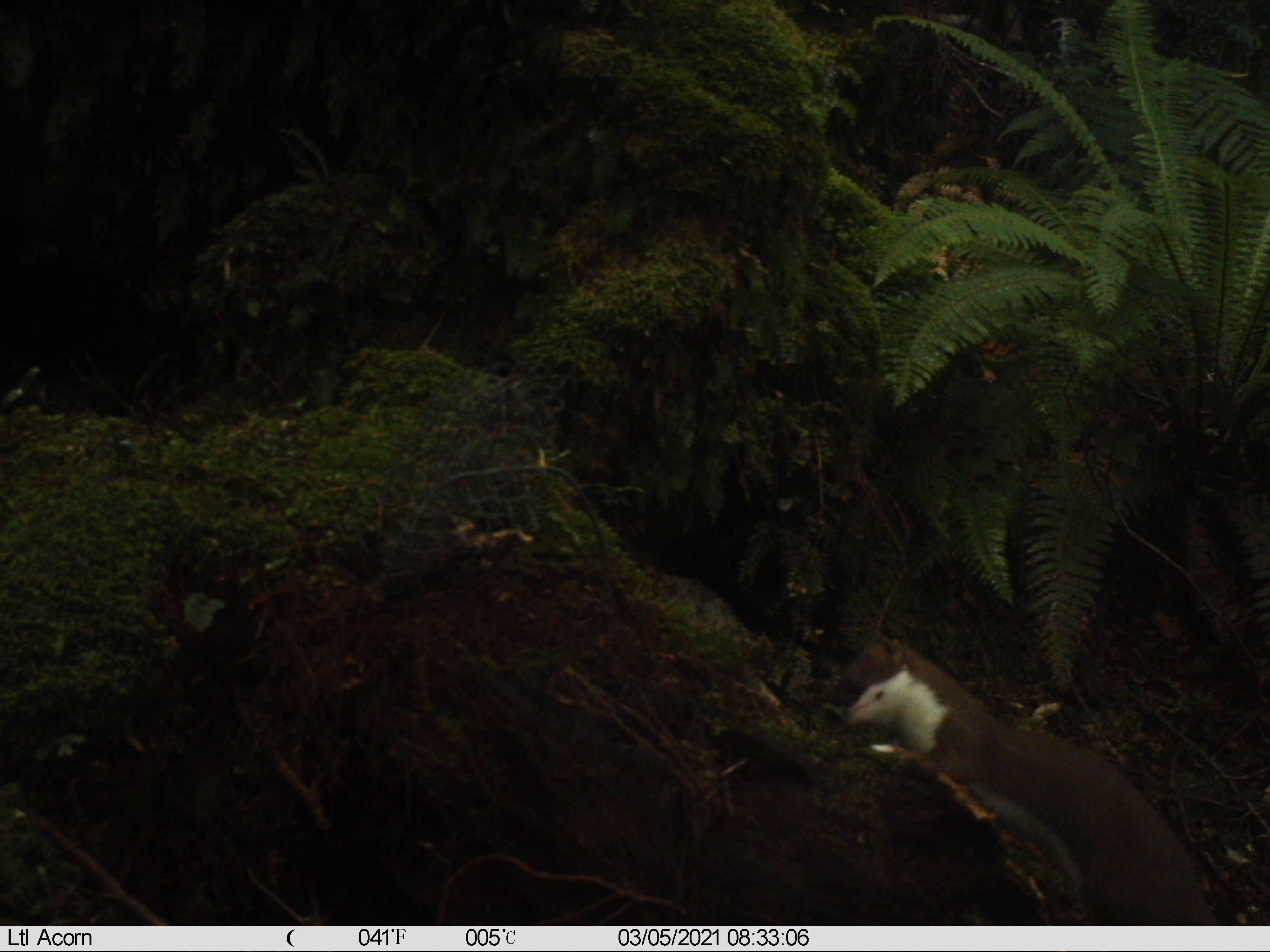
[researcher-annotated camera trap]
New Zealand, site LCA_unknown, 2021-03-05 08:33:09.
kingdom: Animalia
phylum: Chordata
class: Mammalia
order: Carnivora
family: Mustelidae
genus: Mustela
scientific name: Mustela erminea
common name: stoat